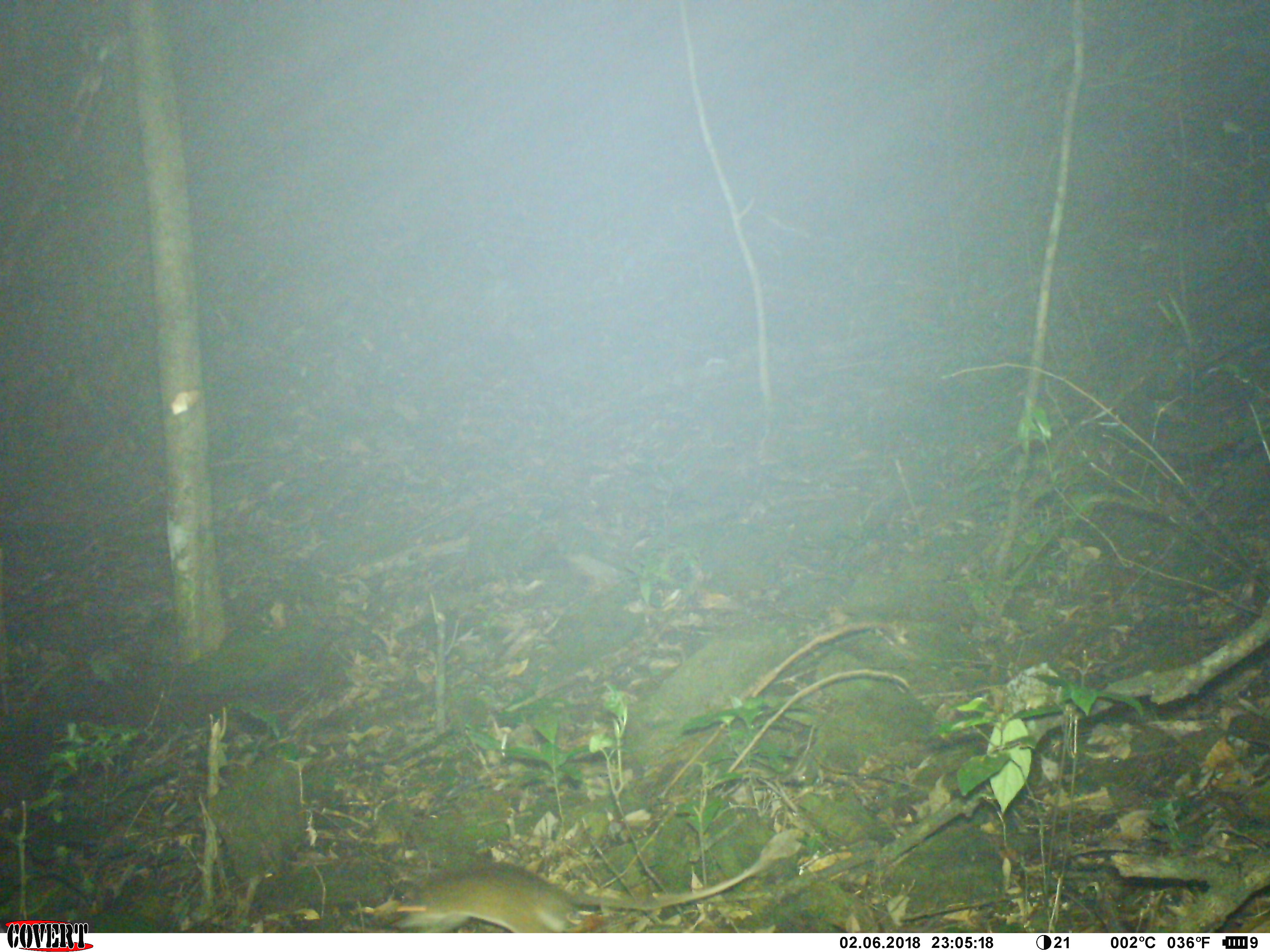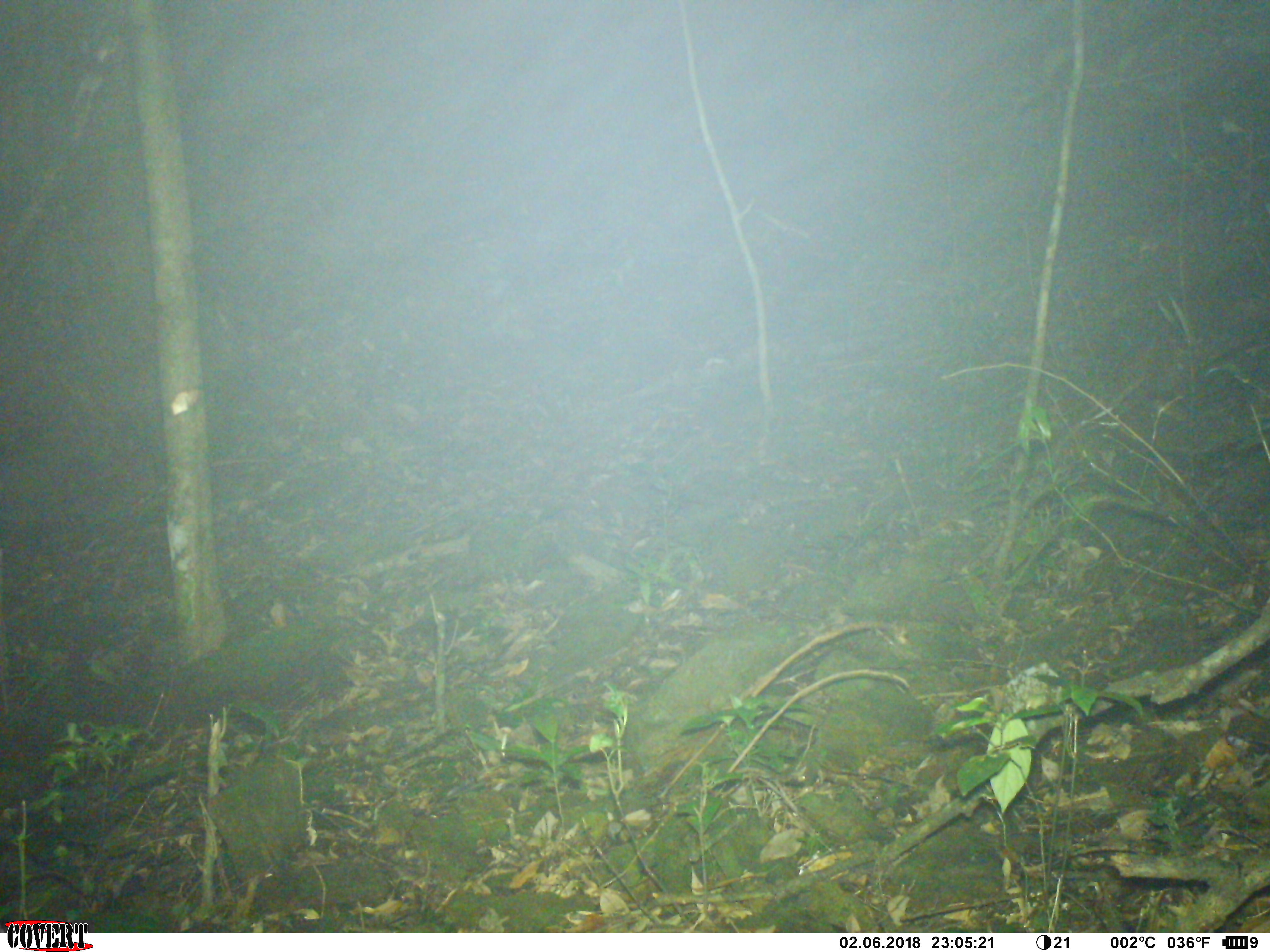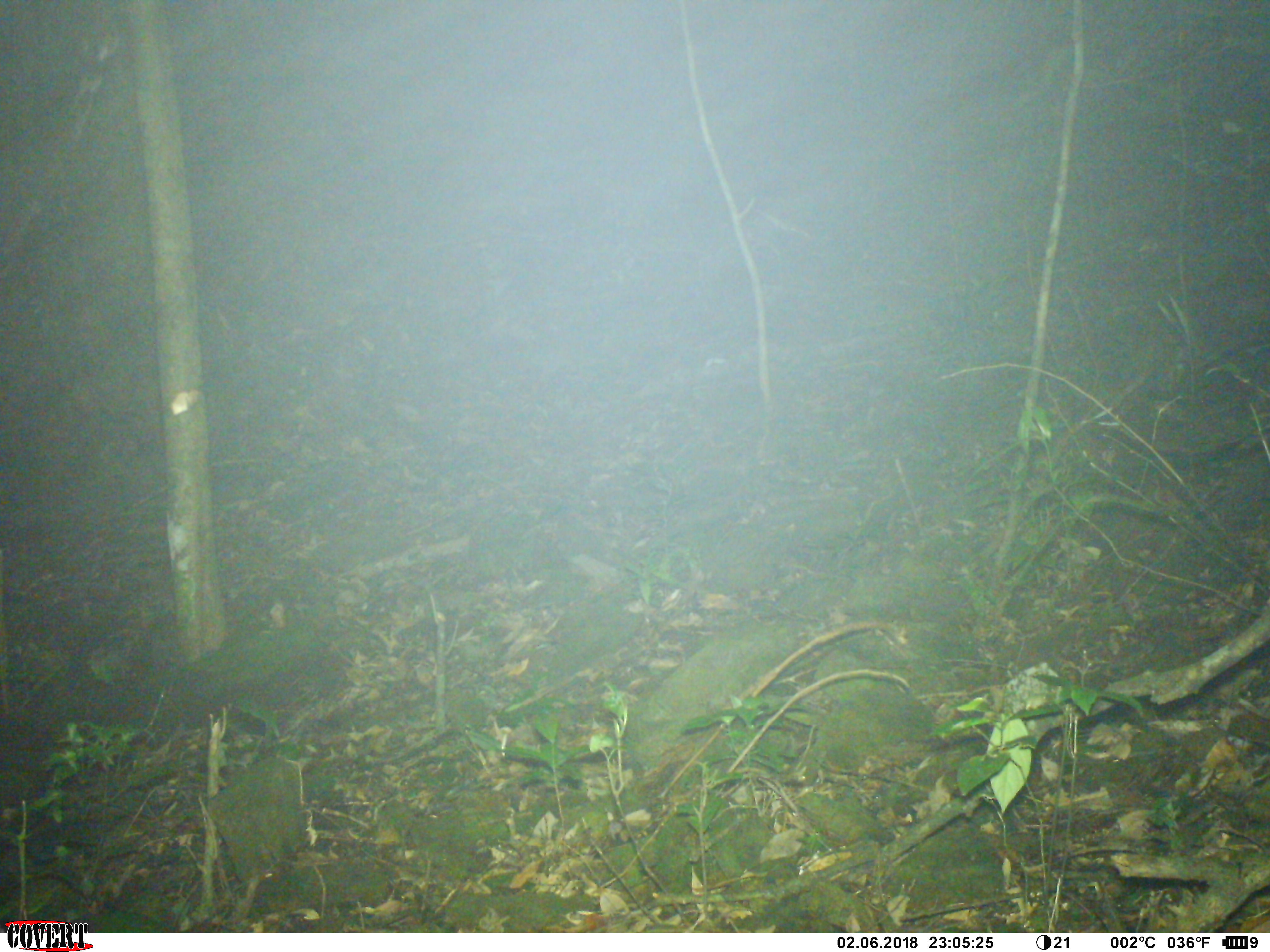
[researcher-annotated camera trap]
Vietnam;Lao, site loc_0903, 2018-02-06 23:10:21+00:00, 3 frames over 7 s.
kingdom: Animalia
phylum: Chordata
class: Mammalia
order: Rodentia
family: Muridae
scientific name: Muridae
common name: old-world mice and rats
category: unidentified murid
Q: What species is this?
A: Unidentified murid (old-world mice and rats) (Muridae).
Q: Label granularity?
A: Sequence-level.